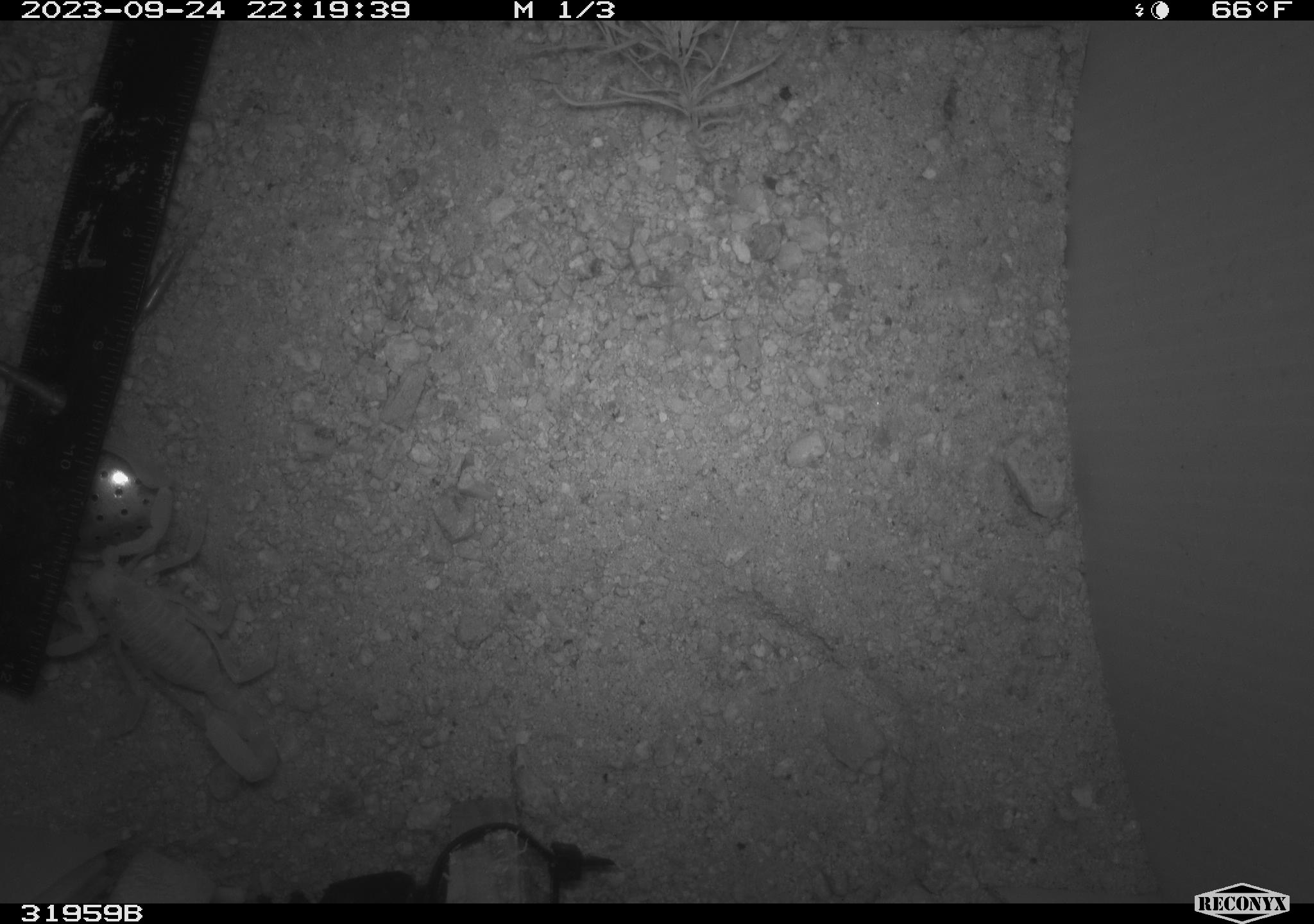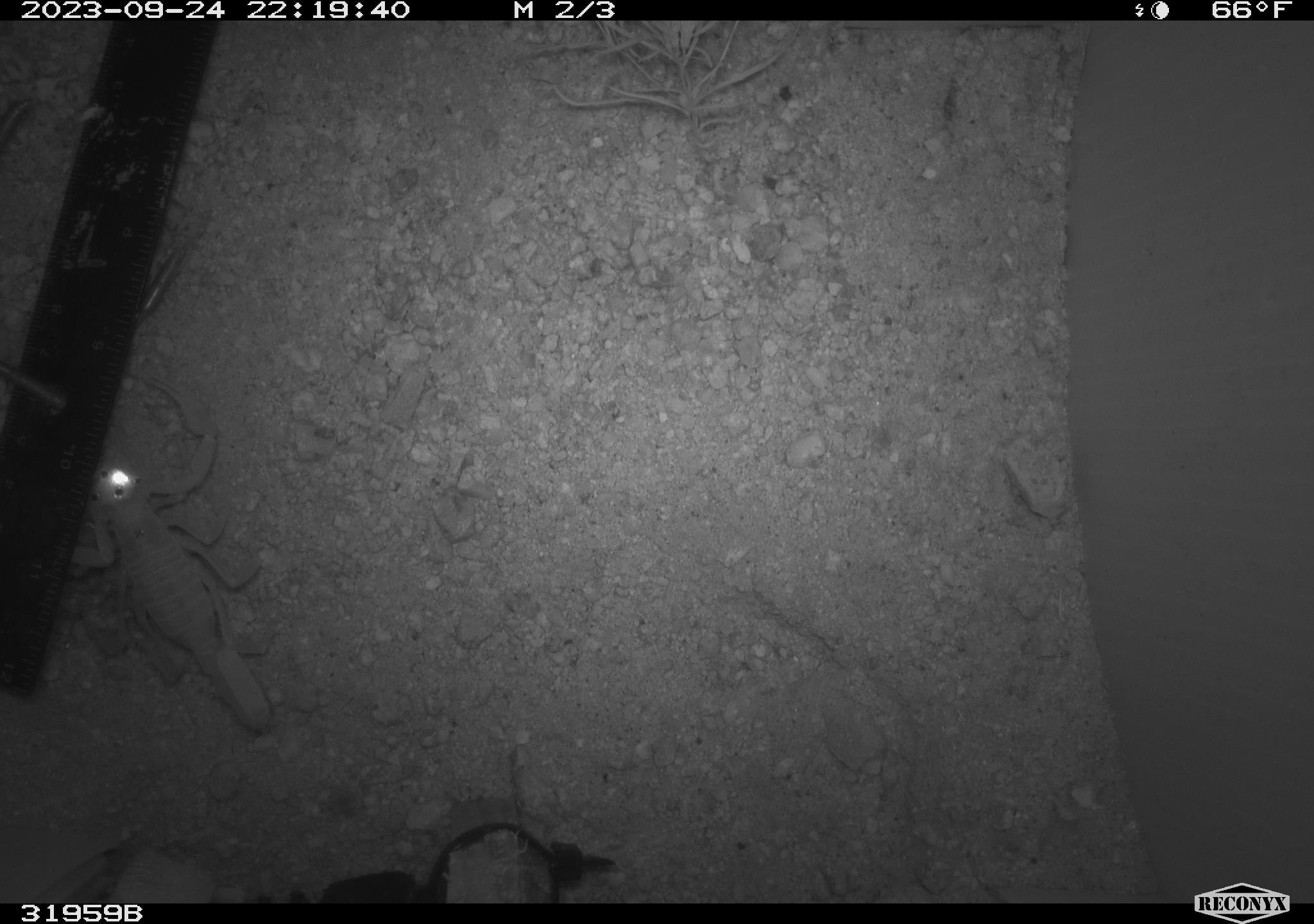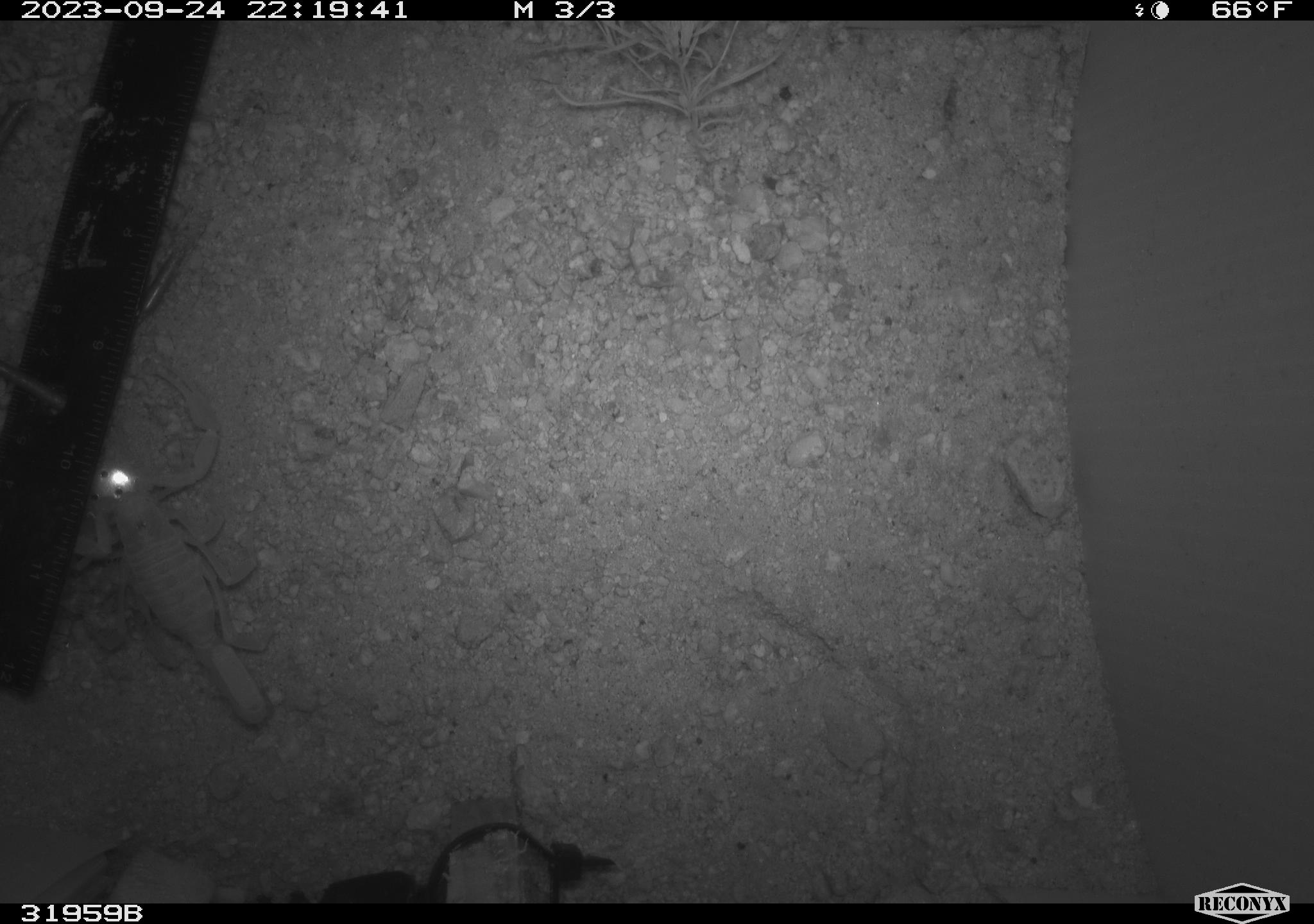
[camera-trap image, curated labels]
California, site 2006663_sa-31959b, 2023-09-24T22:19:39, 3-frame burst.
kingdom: Animalia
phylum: Arthropoda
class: Arachnida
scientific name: Arachnida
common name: arachnids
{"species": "arachnids (Arachnida)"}